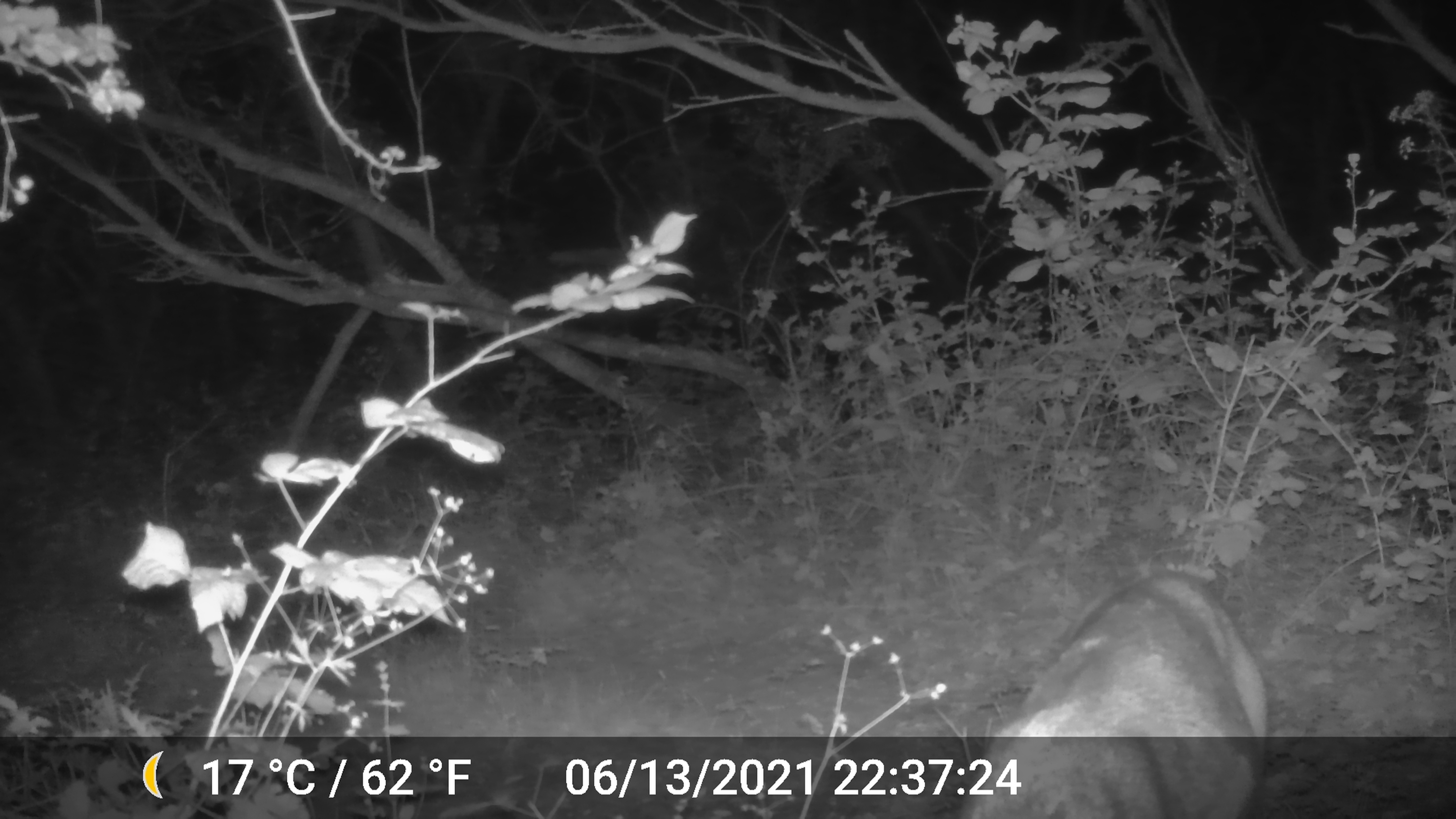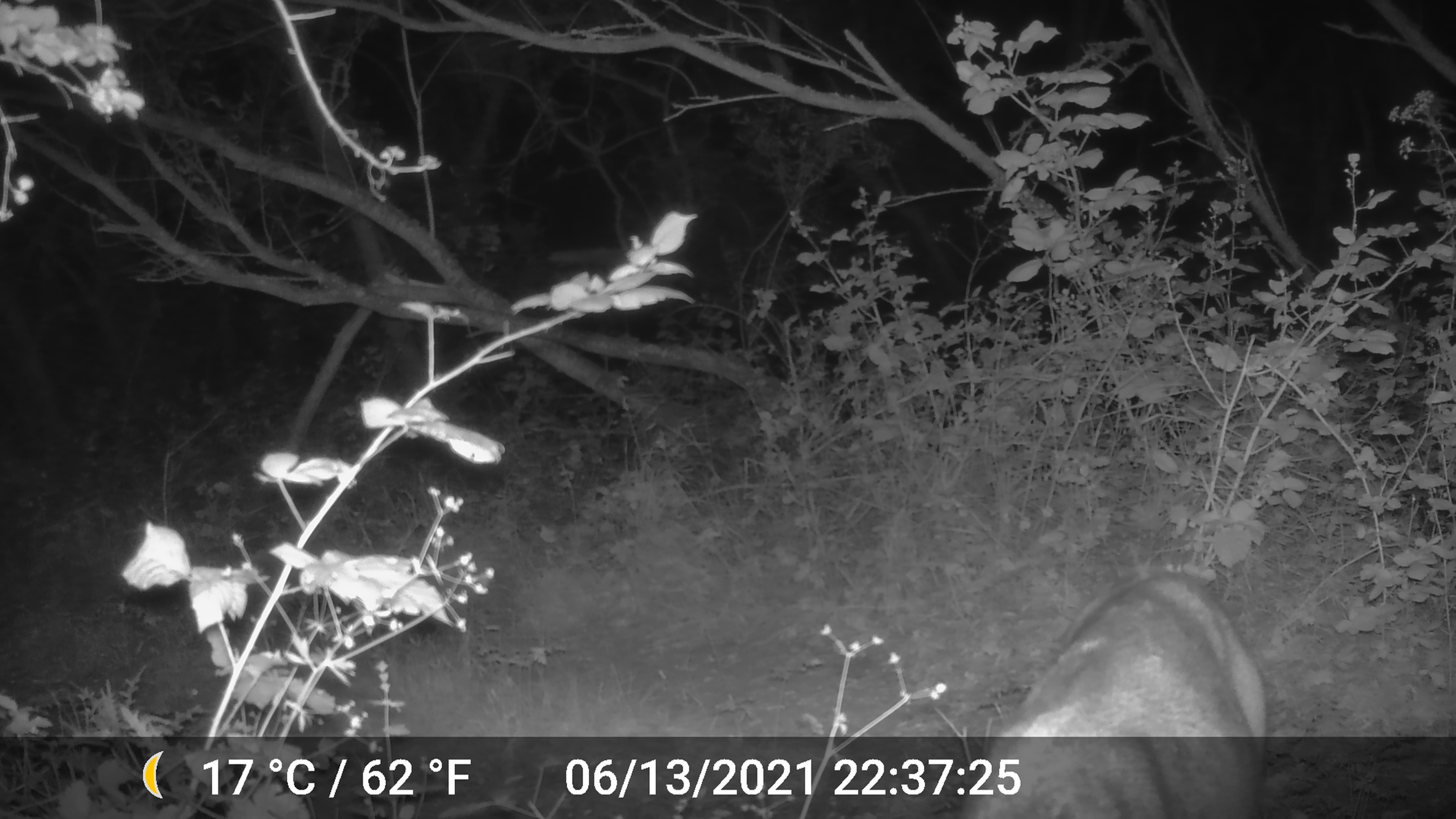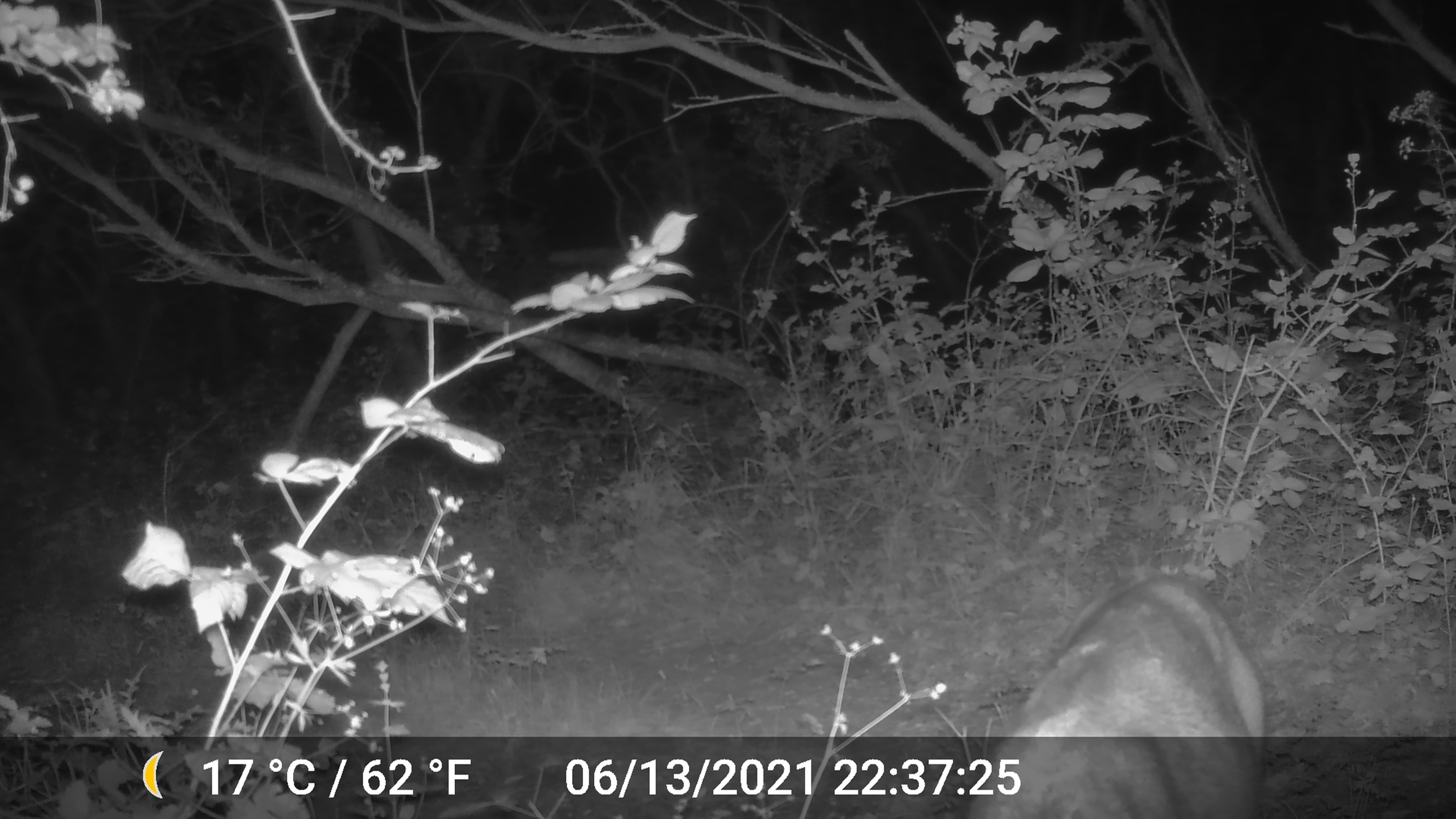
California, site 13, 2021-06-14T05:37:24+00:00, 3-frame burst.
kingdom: Animalia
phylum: Chordata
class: Mammalia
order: Artiodactyla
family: Cervidae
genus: Odocoileus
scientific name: Odocoileus hemionus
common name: mule deer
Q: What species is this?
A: Mule deer (Odocoileus hemionus).